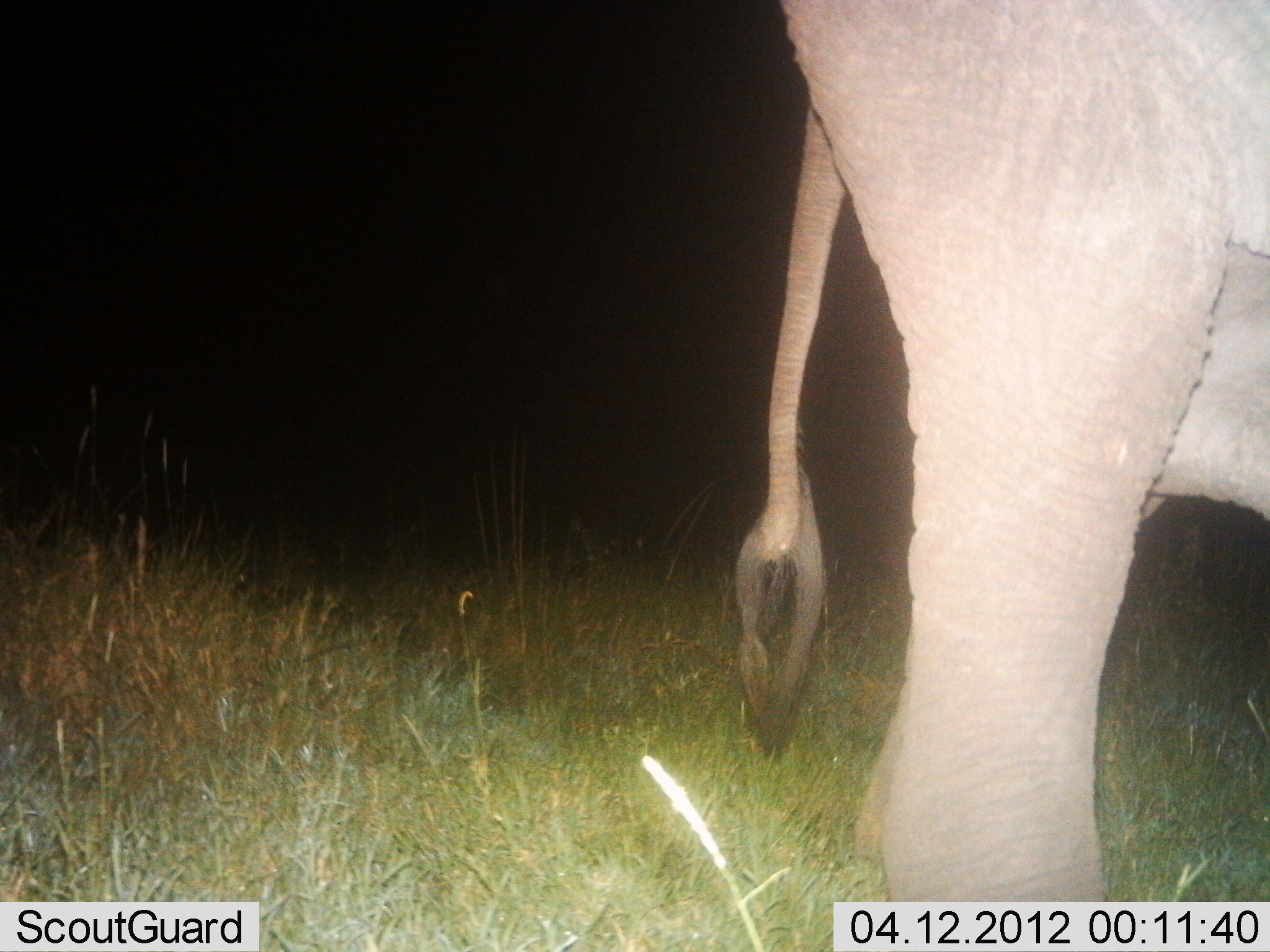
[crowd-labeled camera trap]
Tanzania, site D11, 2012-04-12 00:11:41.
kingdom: Animalia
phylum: Chordata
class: Mammalia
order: Proboscidea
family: Elephantidae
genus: Loxodonta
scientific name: Loxodonta africana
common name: african bush elephant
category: elephant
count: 1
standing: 82%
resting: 0%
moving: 18%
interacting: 0%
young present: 0%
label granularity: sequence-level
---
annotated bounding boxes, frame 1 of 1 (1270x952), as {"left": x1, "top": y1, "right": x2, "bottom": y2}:
animal: {"left": 729, "top": 0, "right": 1270, "bottom": 902}